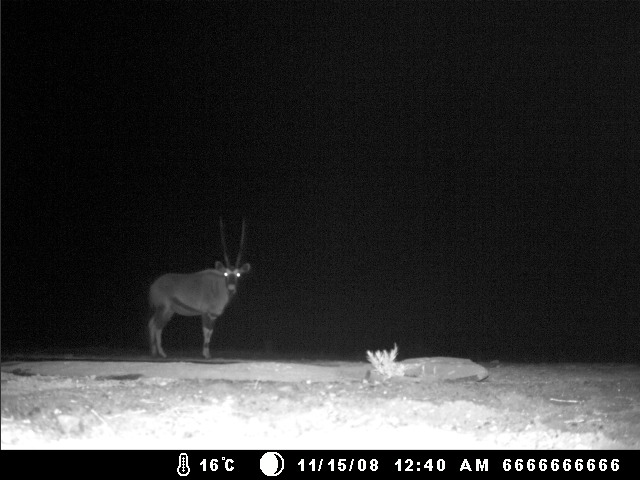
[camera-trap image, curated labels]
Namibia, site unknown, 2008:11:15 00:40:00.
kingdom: Animalia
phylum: Chordata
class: Mammalia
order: Artiodactyla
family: Bovidae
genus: Oryx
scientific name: Oryx gazella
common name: gemsbok